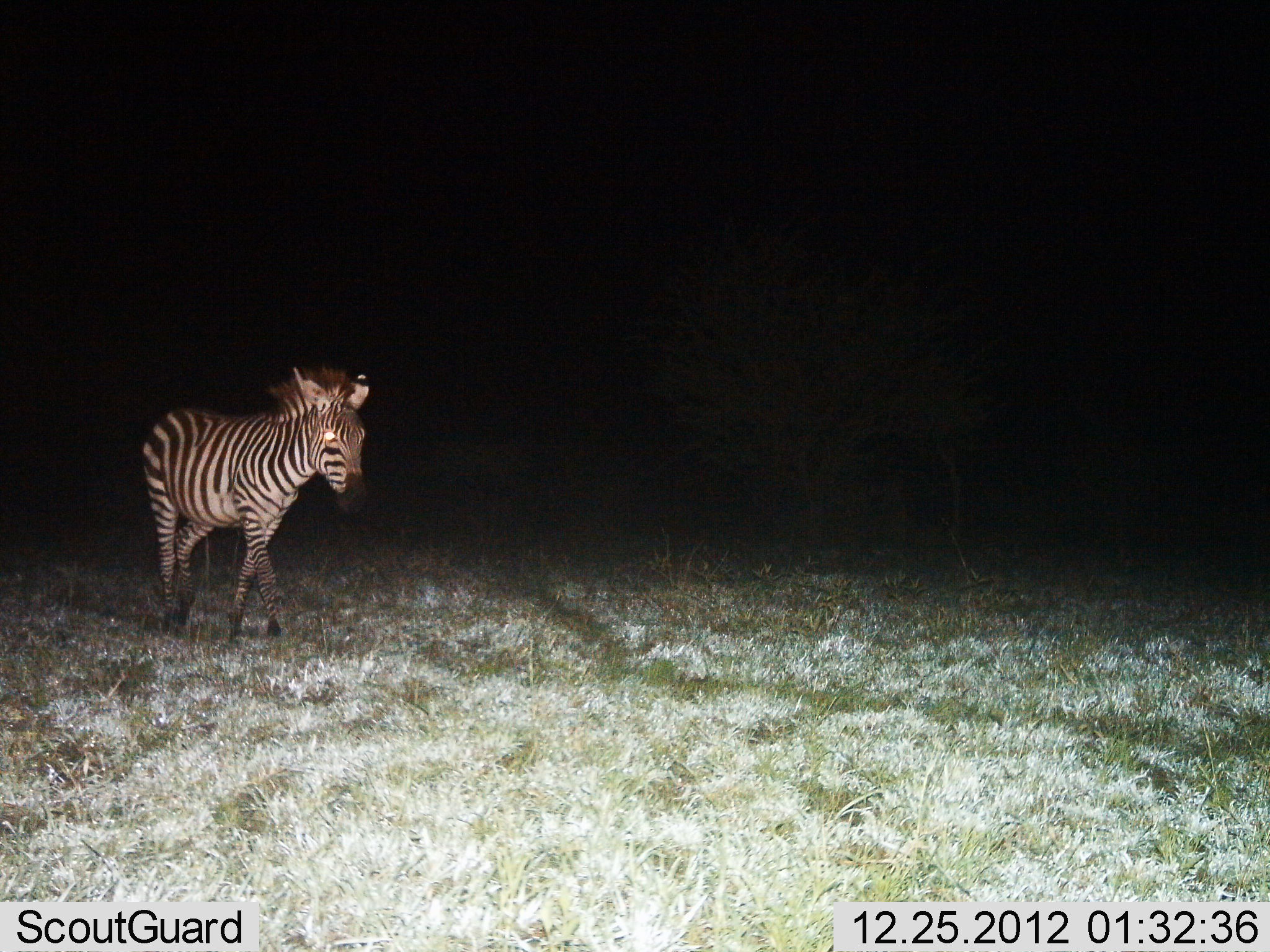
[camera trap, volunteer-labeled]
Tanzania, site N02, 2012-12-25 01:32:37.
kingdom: Animalia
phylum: Chordata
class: Mammalia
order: Perissodactyla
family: Equidae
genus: Equus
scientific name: Equus quagga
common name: plains zebra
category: zebra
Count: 1.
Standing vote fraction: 19%.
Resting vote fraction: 0%.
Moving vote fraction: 86%.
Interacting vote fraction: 0%.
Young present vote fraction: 0%.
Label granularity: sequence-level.